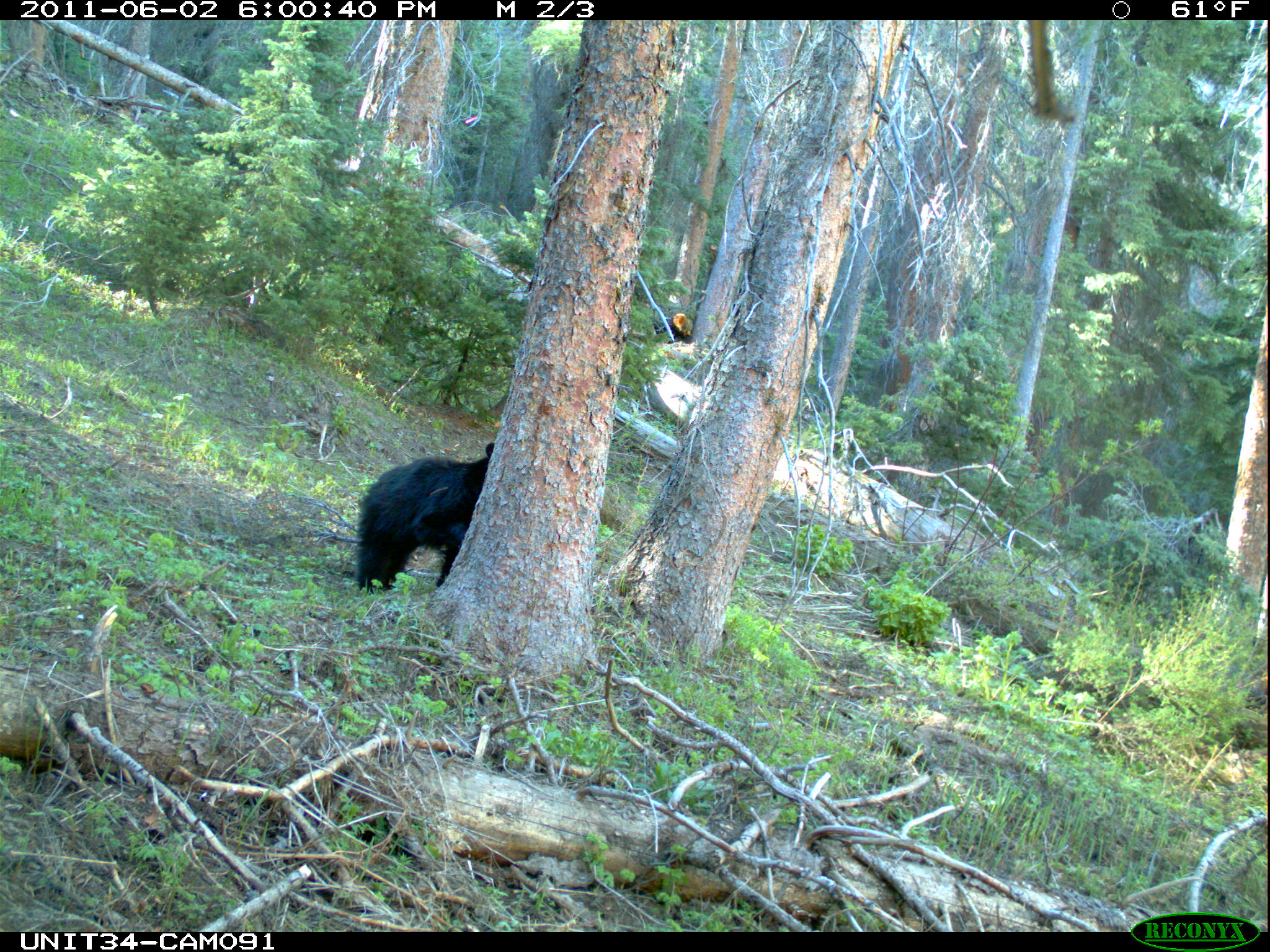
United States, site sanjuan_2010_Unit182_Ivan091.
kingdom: Animalia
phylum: Chordata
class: Mammalia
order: Carnivora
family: Ursidae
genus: Ursus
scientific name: Ursus americanus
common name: american black bear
Ursus americanus (american black bear).